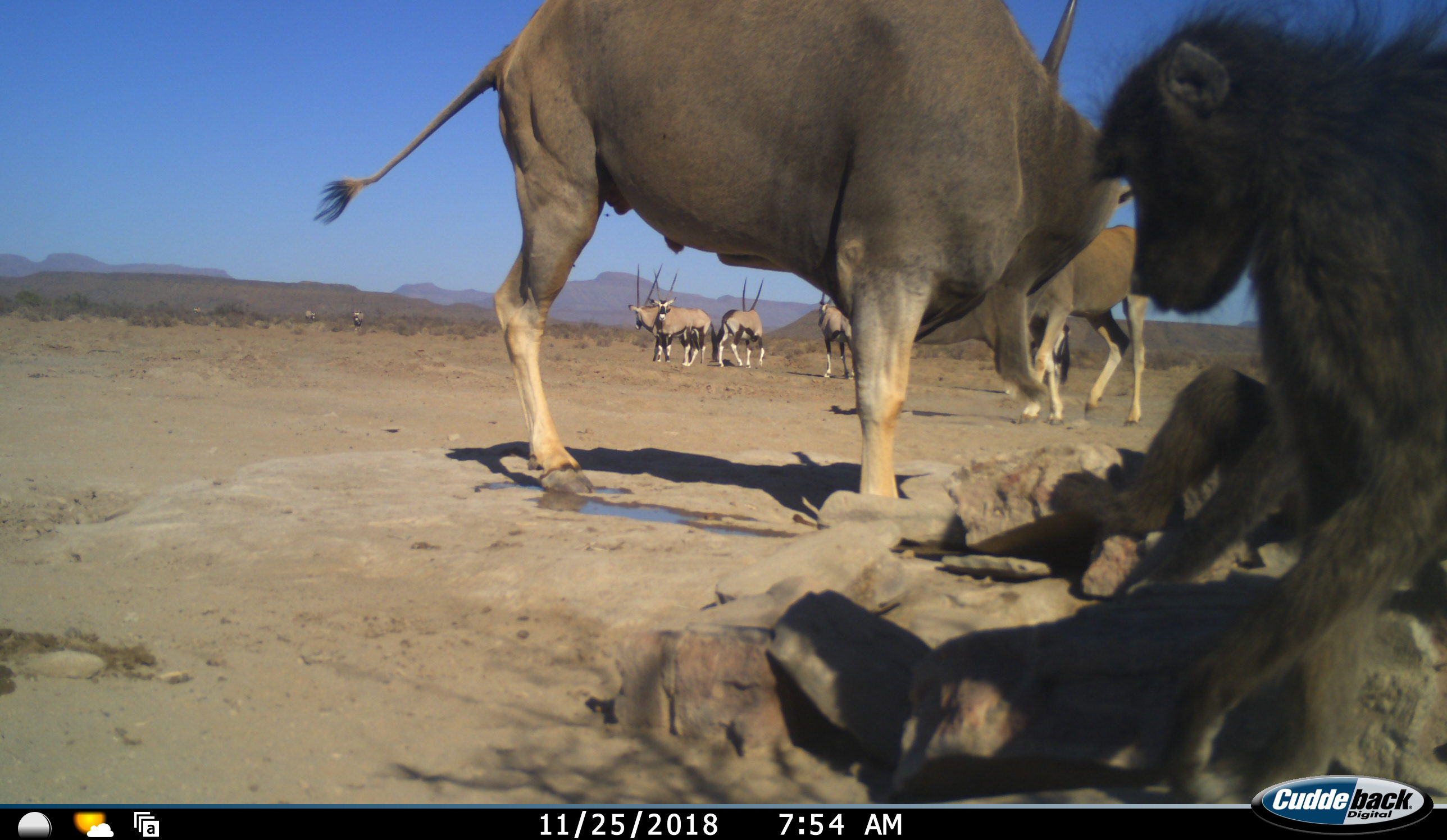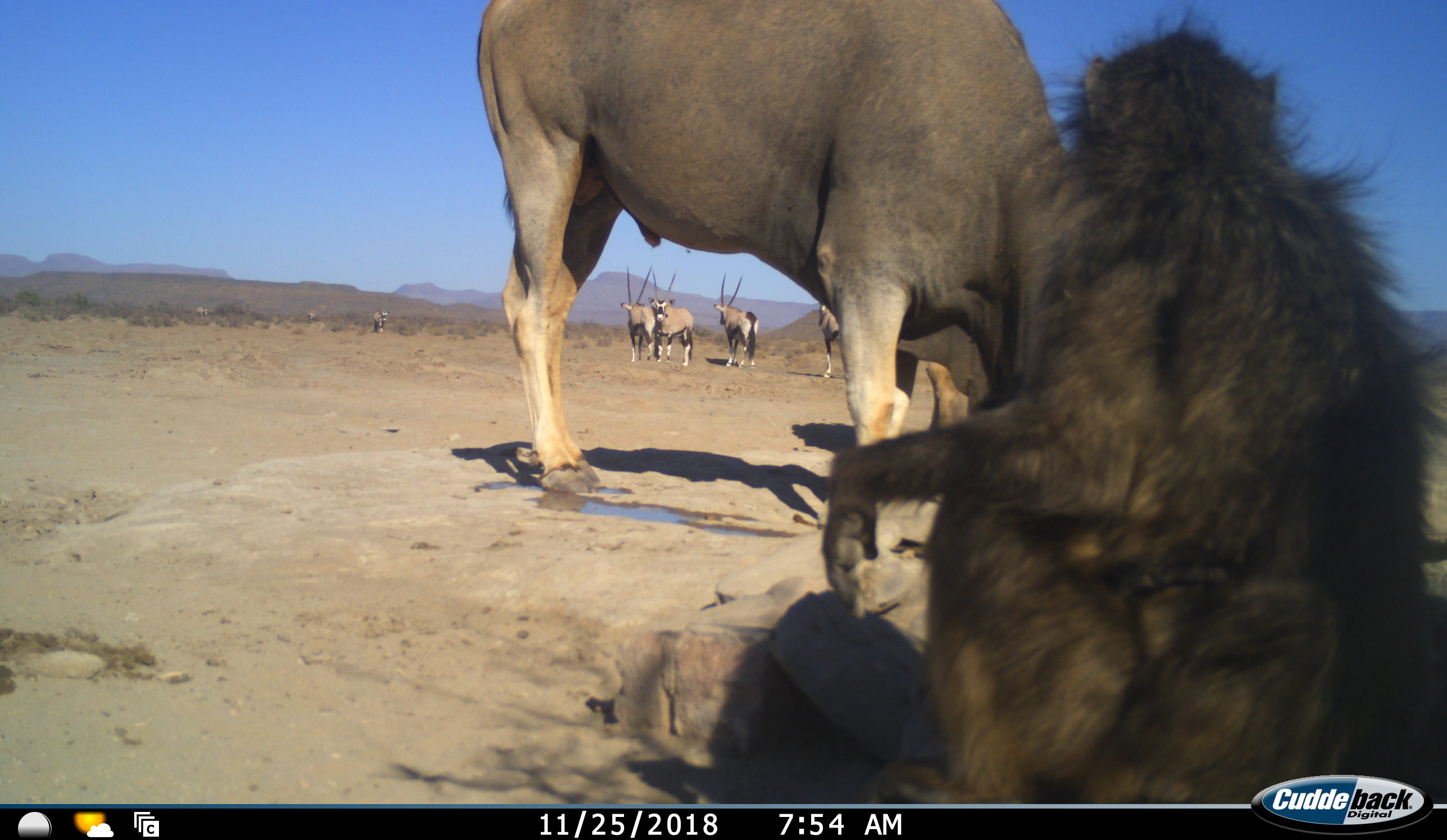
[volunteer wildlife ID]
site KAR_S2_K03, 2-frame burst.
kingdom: Animalia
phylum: Chordata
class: Mammalia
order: Primates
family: Cercopithecidae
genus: Papio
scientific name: Papio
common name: baboon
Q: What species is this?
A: Baboon (Papio).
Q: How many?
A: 1.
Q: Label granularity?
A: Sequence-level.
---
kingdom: Animalia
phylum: Chordata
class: Mammalia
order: Artiodactyla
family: Bovidae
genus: Tragelaphus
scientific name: Tragelaphus oryx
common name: eland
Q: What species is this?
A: Eland (Tragelaphus oryx).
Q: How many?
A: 2.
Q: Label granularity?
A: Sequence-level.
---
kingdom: Animalia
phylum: Chordata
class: Mammalia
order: Artiodactyla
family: Bovidae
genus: Oryx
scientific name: Oryx gazella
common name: gemsbok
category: oryx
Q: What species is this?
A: Oryx (gemsbok) (Oryx gazella).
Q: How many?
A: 7.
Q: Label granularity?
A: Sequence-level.